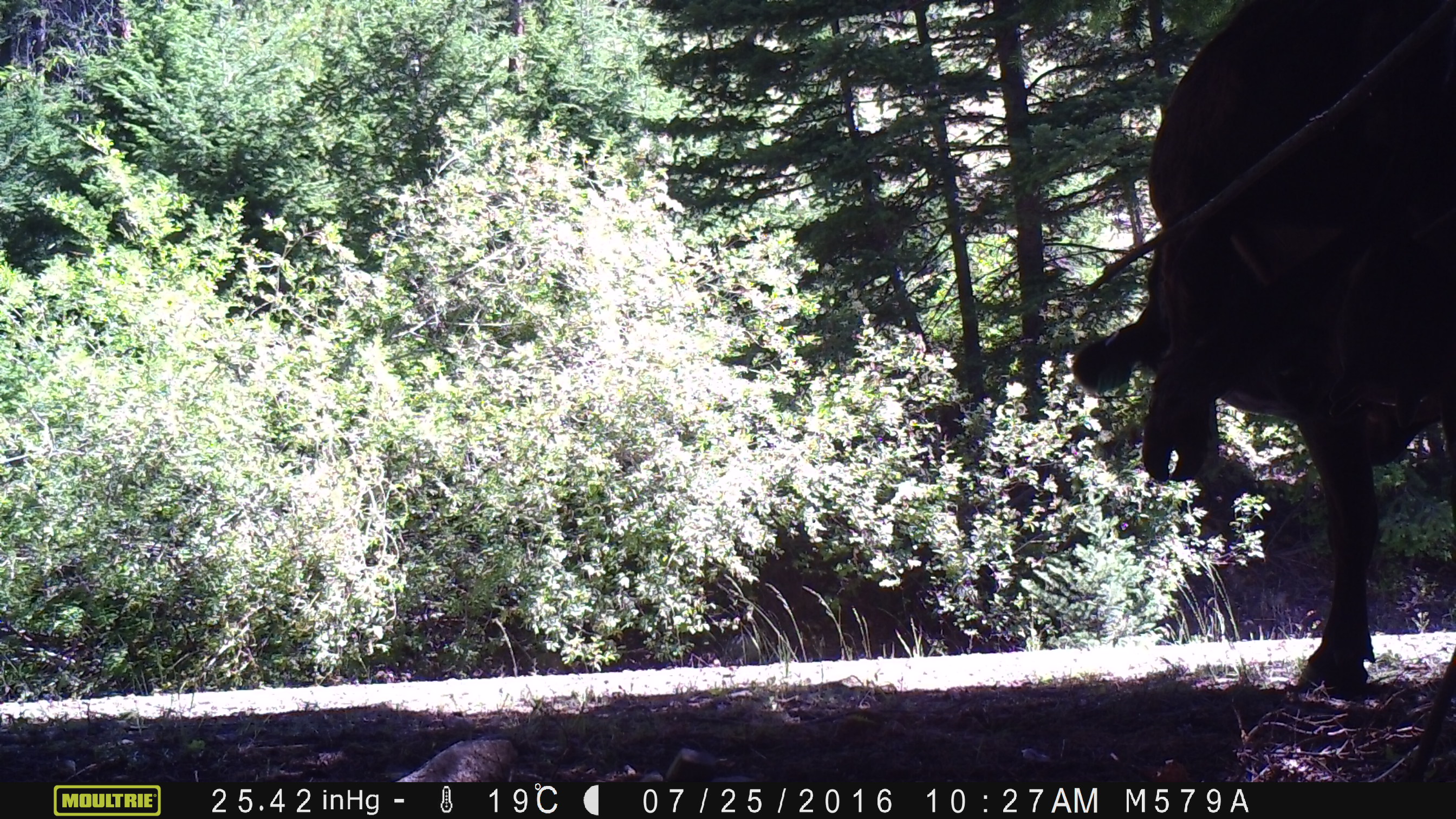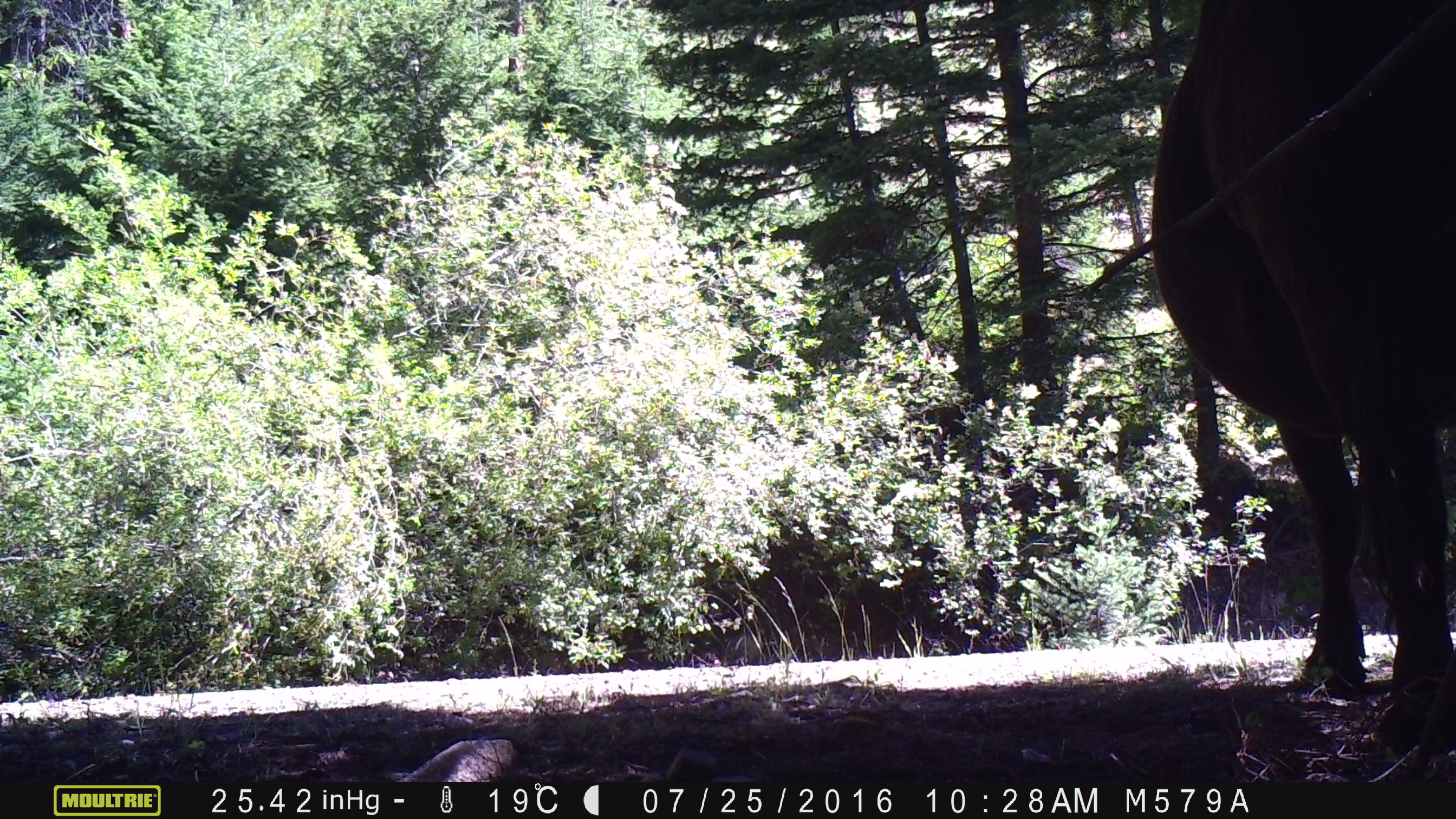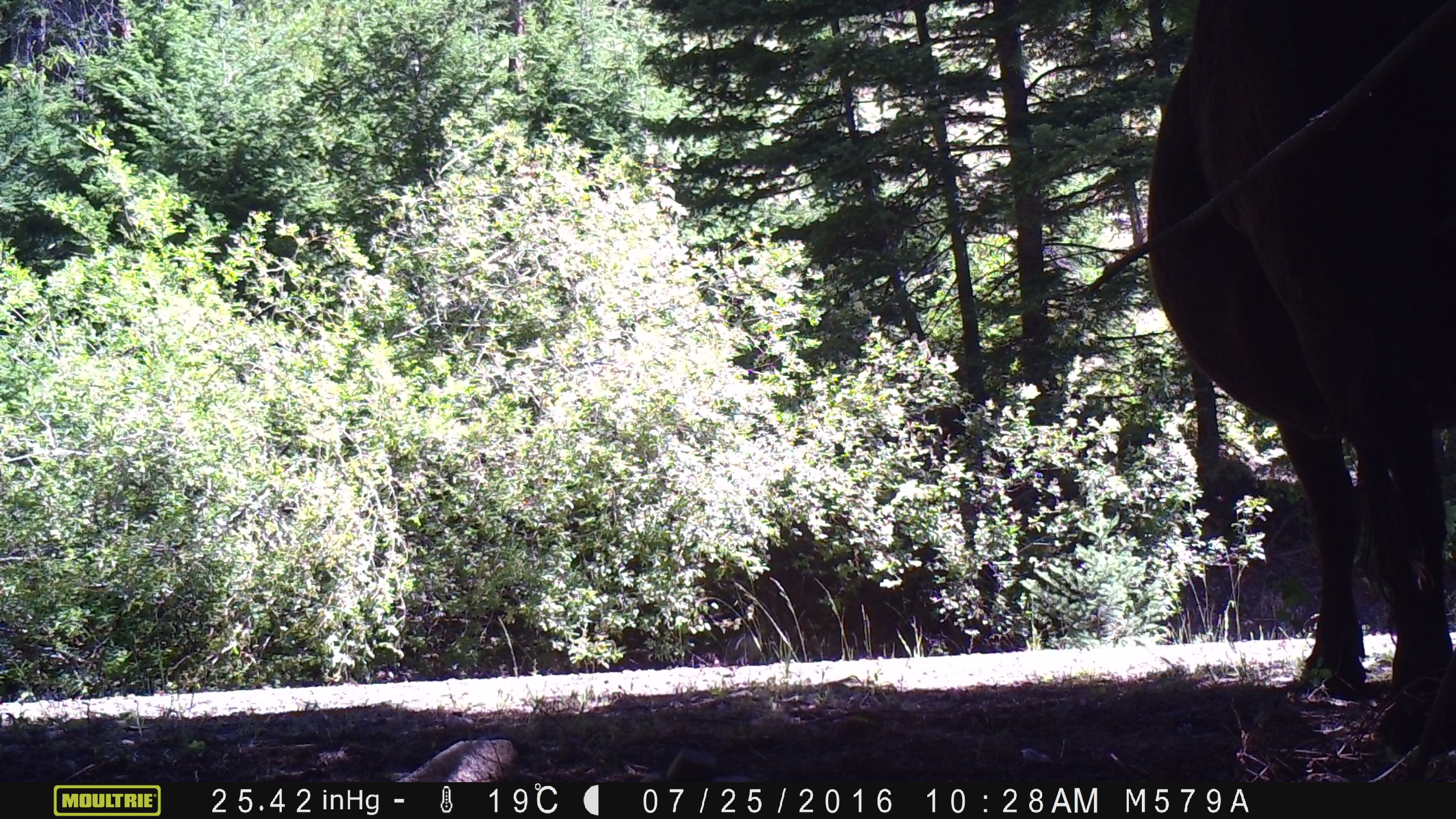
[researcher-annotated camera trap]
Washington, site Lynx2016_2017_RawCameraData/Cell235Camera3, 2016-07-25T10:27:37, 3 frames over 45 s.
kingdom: Animalia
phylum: Chordata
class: Mammalia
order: Artiodactyla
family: Bovidae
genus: Bos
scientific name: Bos taurus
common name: domestic cattle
Domestic cattle (Bos taurus). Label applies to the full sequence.